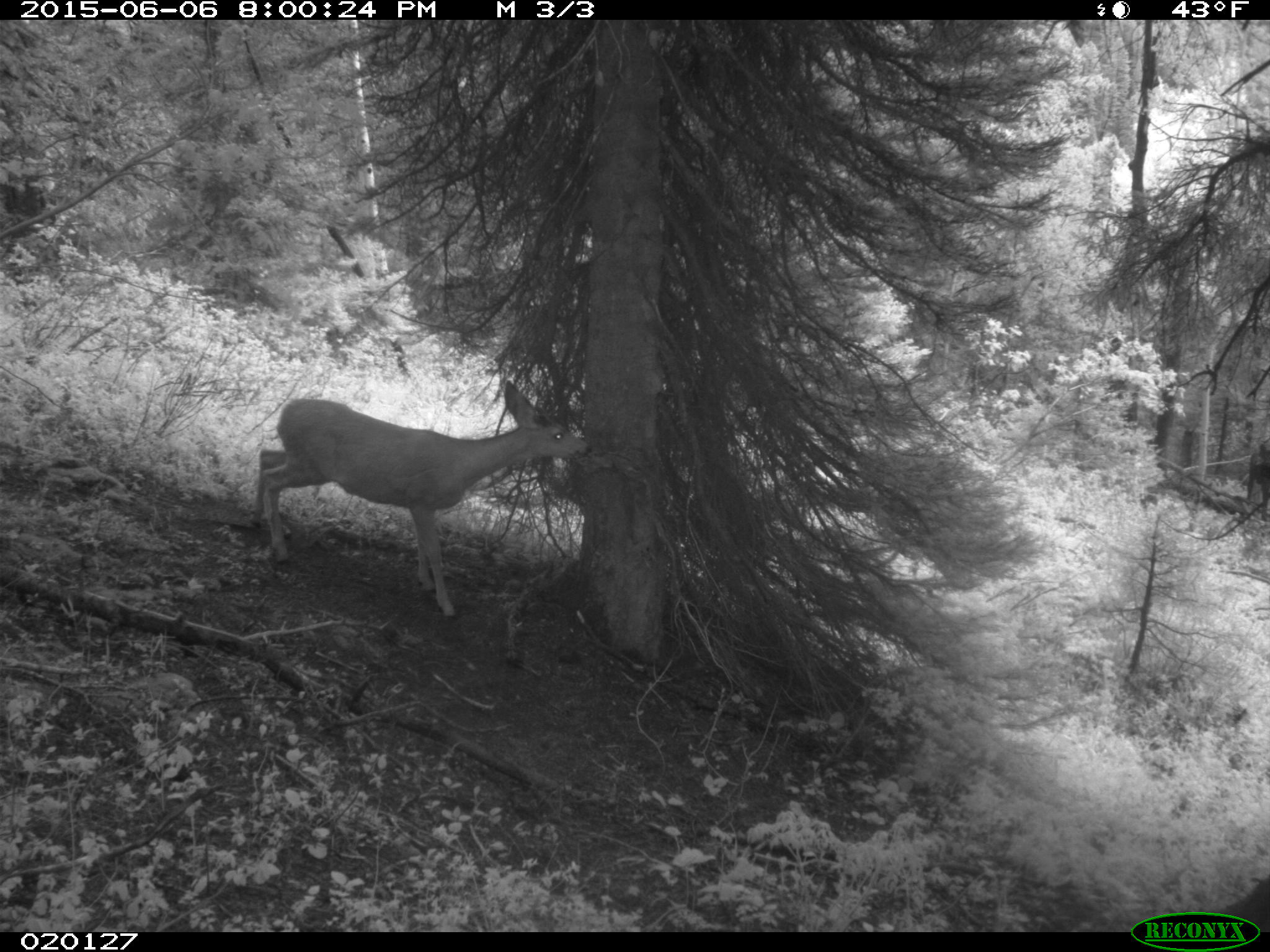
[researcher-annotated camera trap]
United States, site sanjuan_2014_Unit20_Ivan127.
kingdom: Animalia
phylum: Chordata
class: Mammalia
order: Artiodactyla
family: Cervidae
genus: Odocoileus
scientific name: Odocoileus hemionus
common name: mule deer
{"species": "Odocoileus hemionus (mule deer)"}